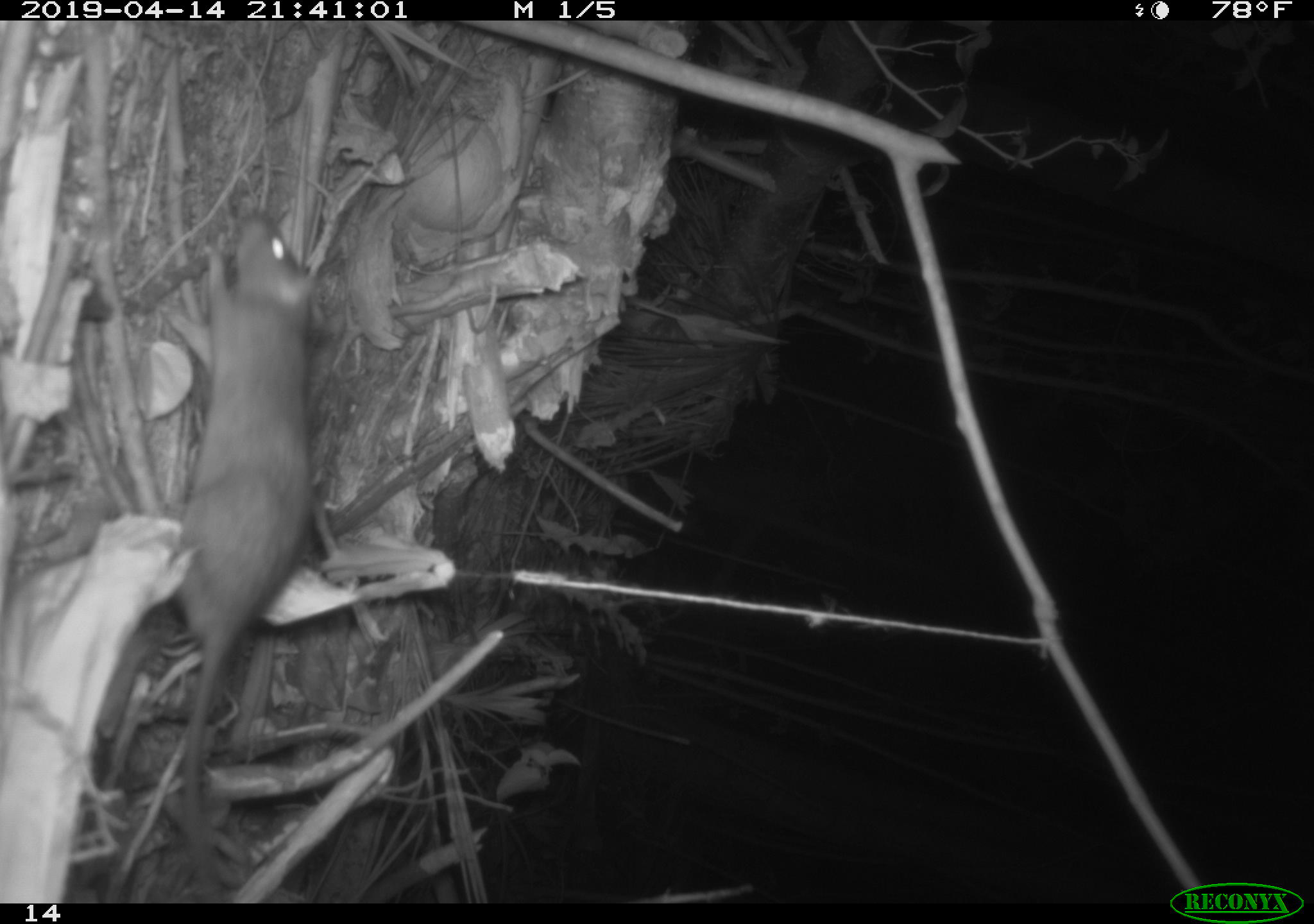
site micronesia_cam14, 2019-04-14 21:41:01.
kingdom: Animalia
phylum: Chordata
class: Mammalia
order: Rodentia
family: Muridae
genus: Rattus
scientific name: Rattus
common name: rat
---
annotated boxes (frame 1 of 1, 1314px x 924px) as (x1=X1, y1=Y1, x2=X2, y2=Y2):
rat: (x1=155, y1=192, x2=322, y2=892)